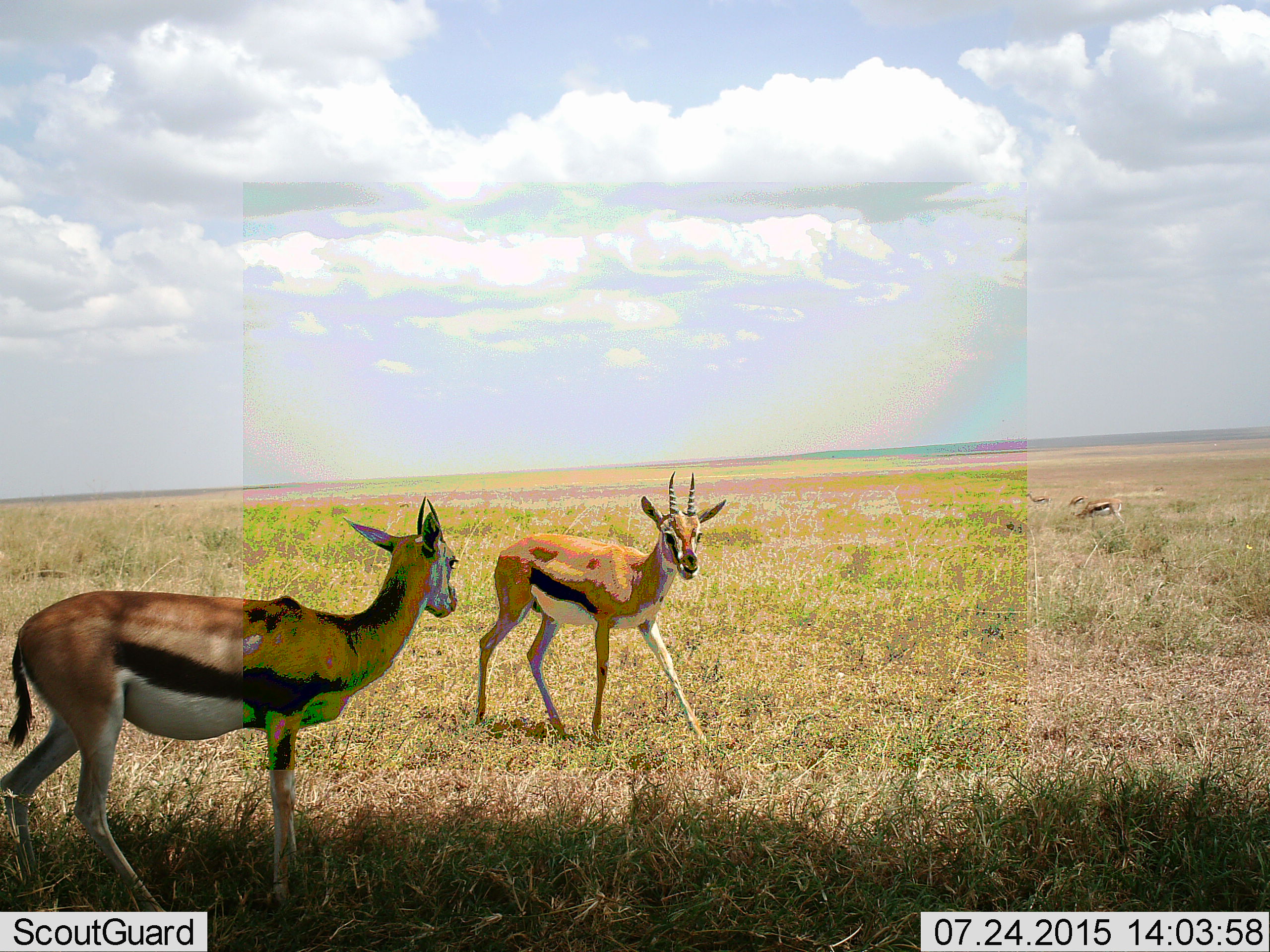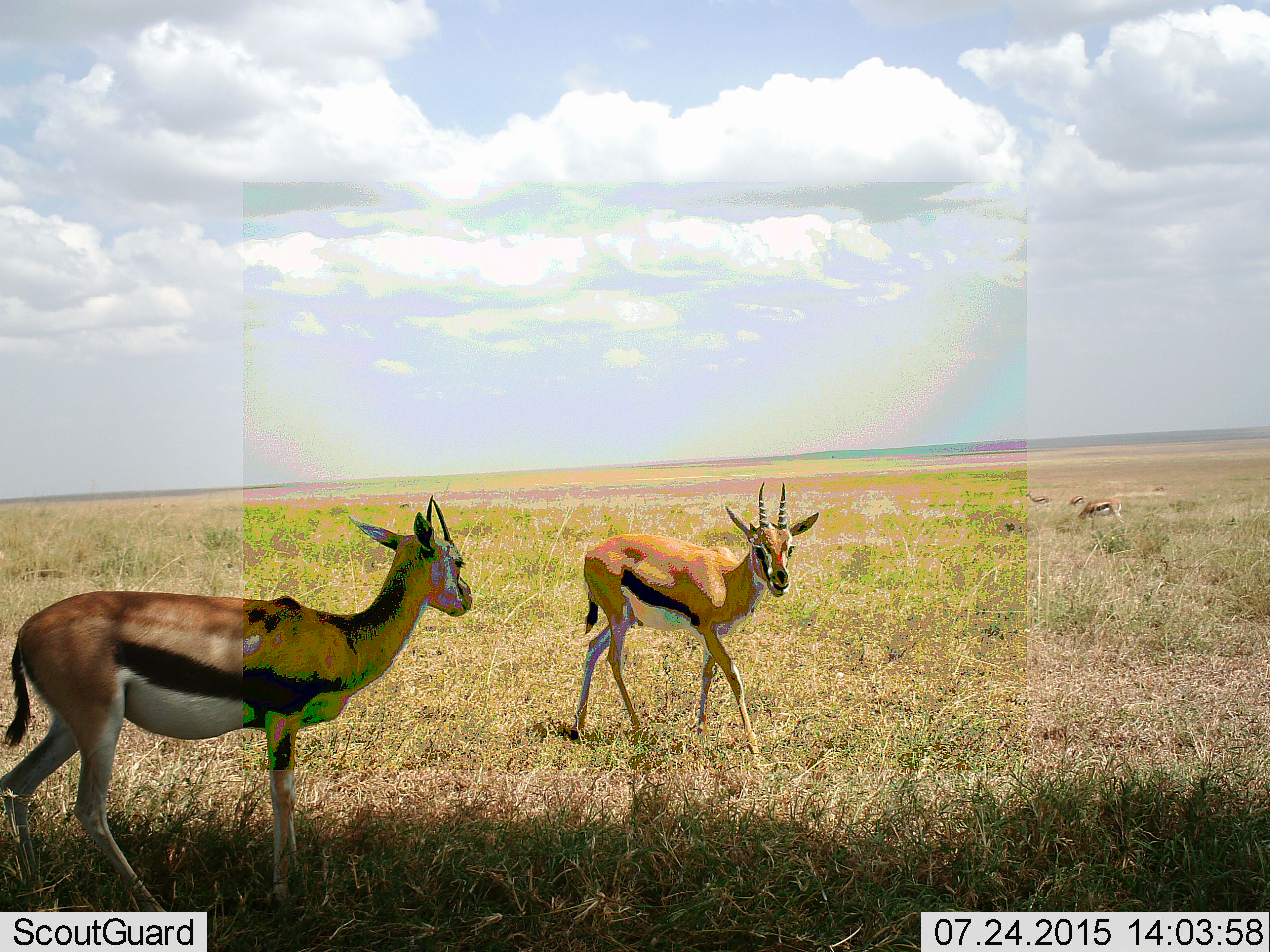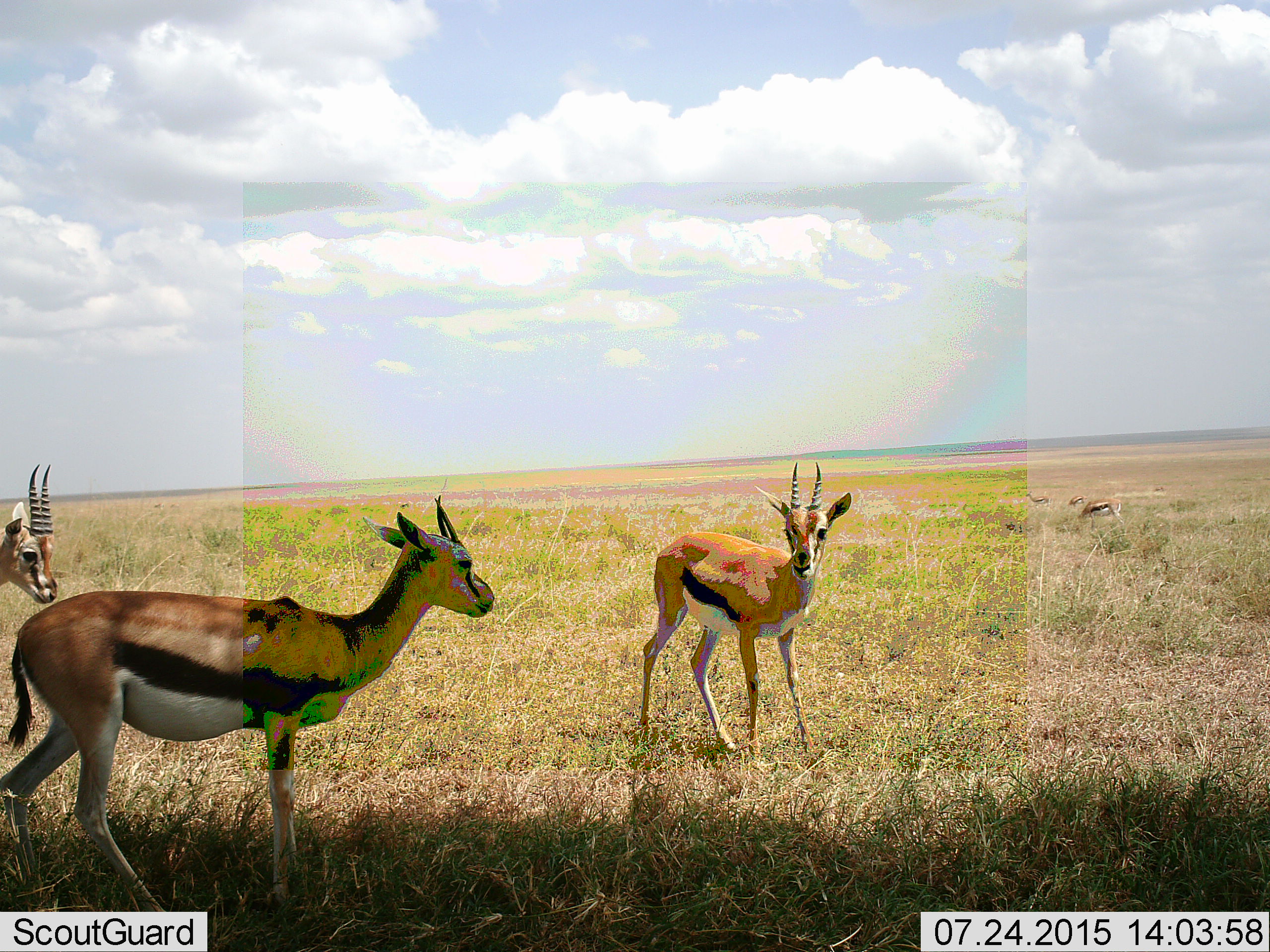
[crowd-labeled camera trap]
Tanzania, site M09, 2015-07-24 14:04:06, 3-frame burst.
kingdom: Animalia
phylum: Chordata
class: Mammalia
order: Artiodactyla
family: Bovidae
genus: Eudorcas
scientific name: Eudorcas thomsonii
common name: thomson's gazelle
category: gazellethomsons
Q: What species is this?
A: Gazellethomsons (thomson's gazelle) (Eudorcas thomsonii).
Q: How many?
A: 6.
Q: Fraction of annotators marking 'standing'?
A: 90%.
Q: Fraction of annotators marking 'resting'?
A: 0%.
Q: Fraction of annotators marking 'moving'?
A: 90%.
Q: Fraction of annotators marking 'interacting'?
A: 10%.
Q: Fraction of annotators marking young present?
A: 0%.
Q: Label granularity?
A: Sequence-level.